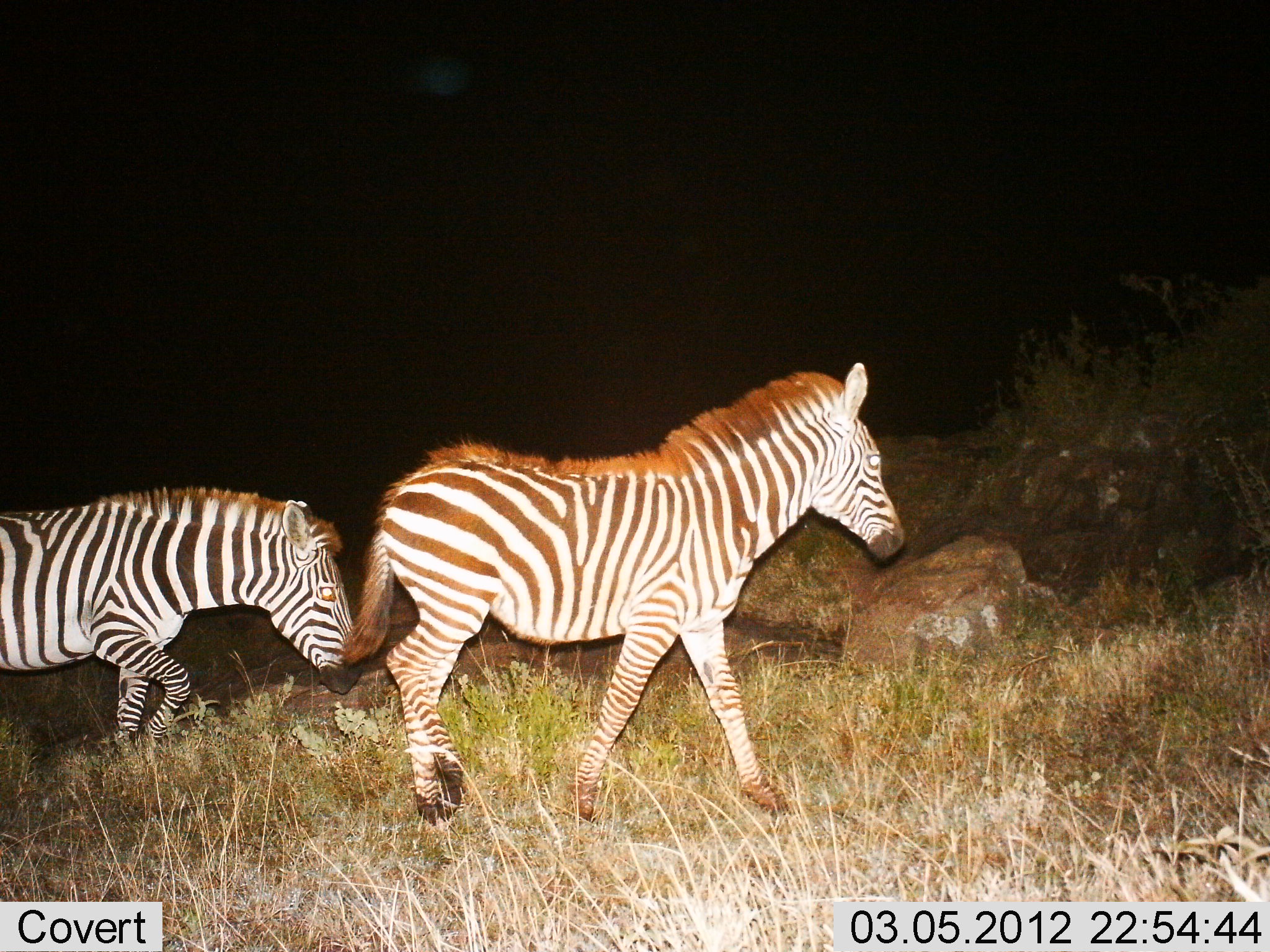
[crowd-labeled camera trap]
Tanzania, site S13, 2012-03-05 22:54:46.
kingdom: Animalia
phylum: Chordata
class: Mammalia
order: Perissodactyla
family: Equidae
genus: Equus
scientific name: Equus quagga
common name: plains zebra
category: zebra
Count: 2.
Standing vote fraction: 12%.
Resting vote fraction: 0%.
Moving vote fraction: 94%.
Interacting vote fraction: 0%.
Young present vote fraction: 12%.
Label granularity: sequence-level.